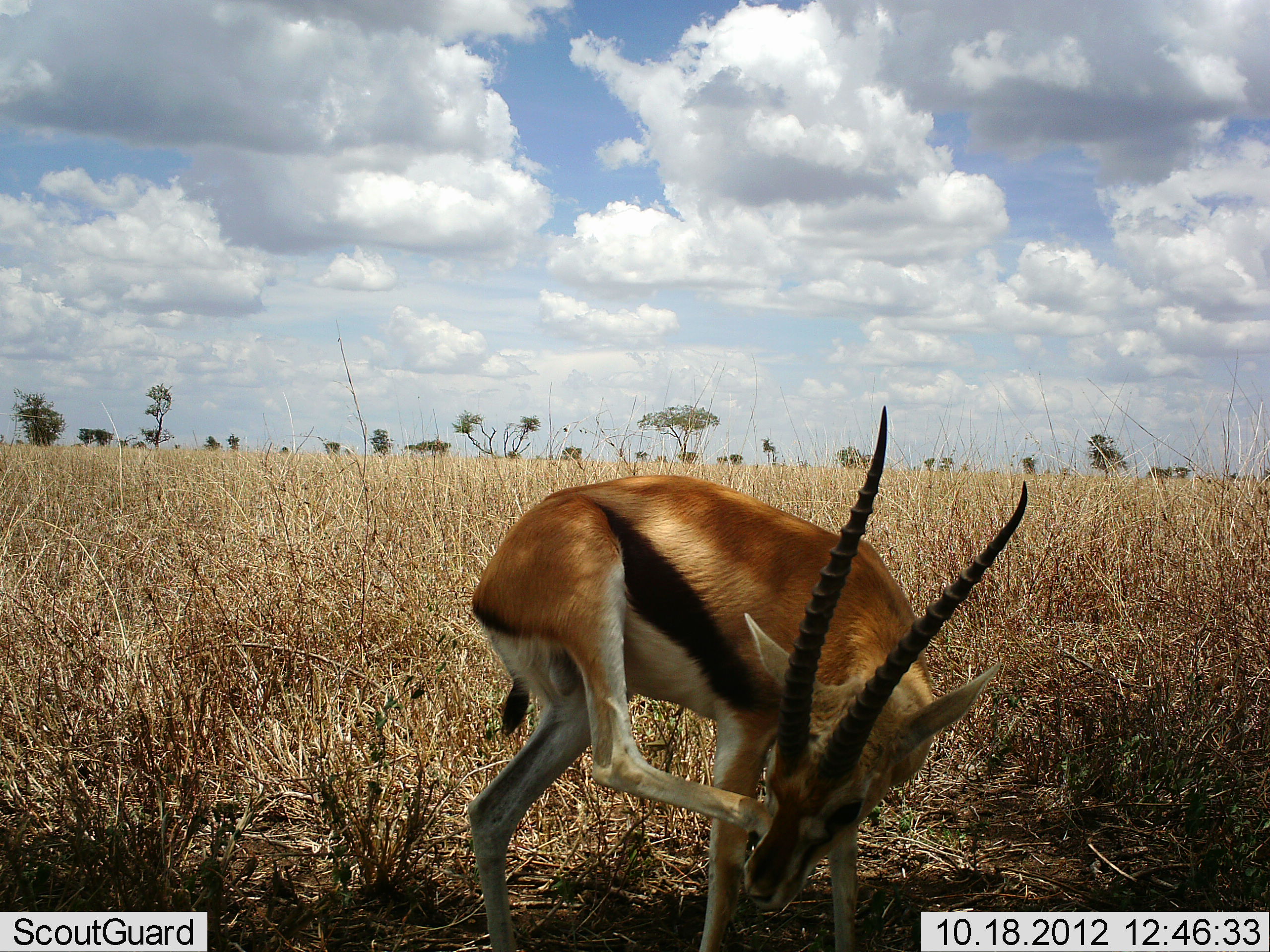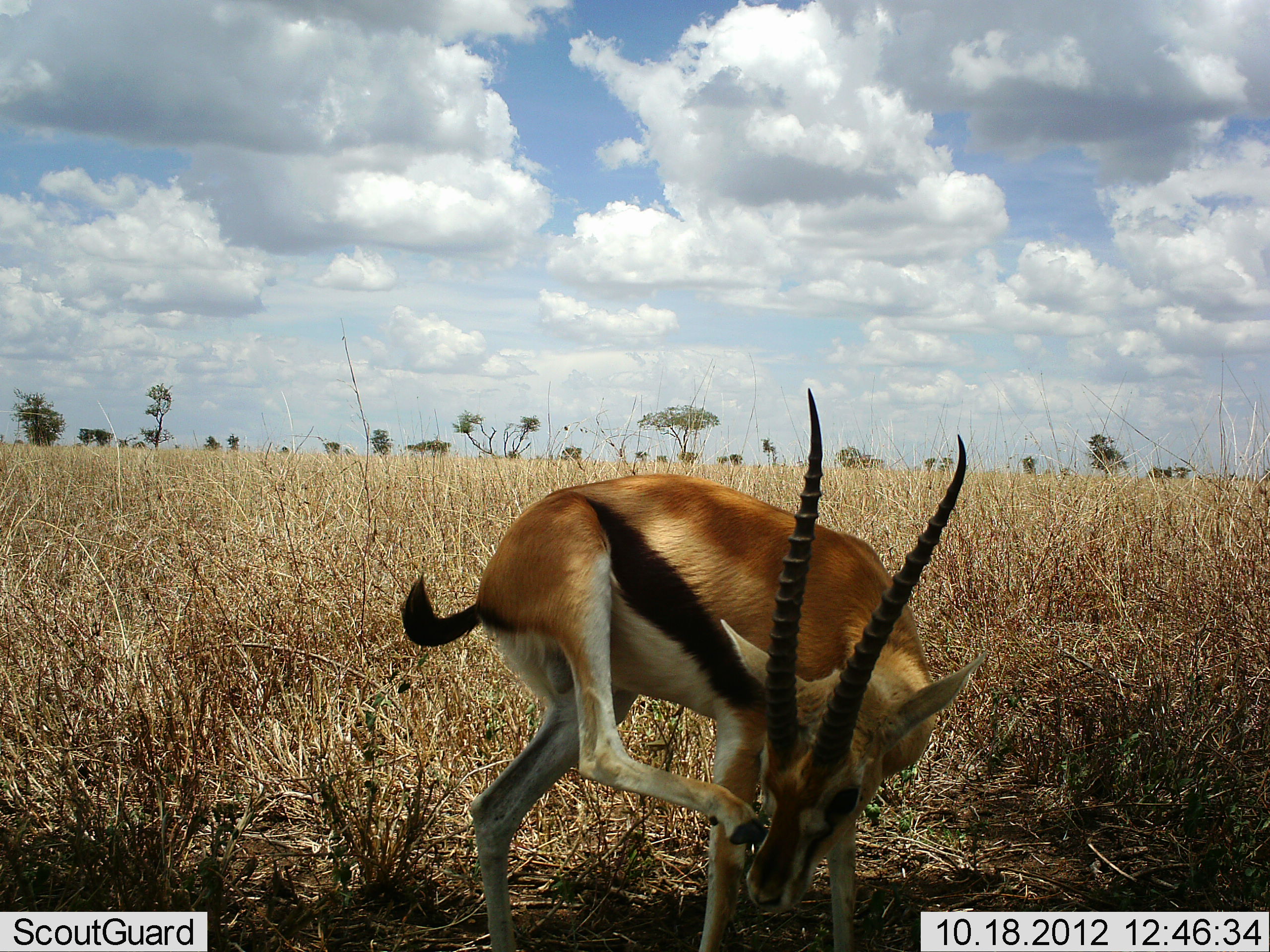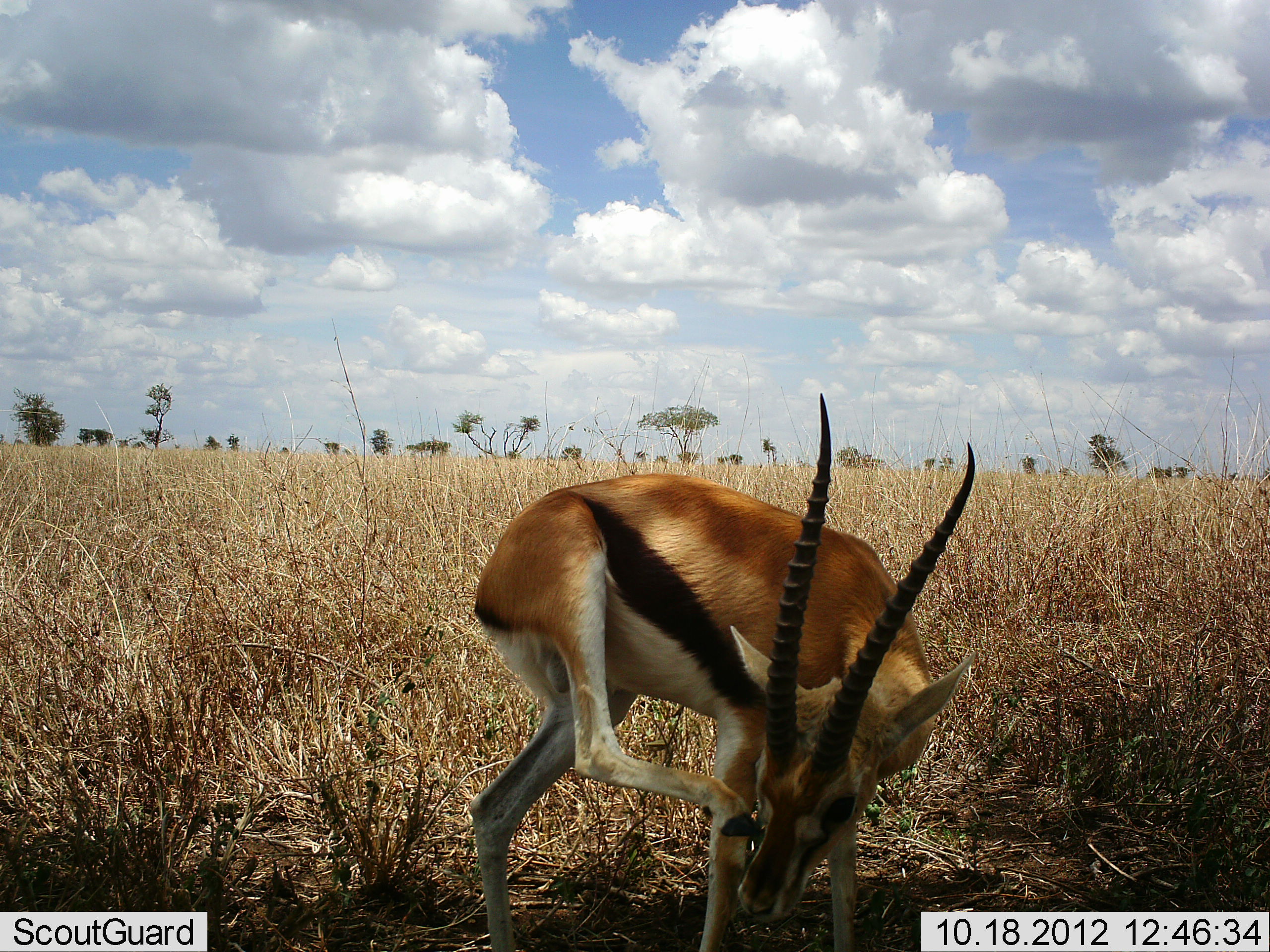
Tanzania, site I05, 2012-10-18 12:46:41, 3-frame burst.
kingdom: Animalia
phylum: Chordata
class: Mammalia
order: Artiodactyla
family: Bovidae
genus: Eudorcas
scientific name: Eudorcas thomsonii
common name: thomson's gazelle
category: gazellethomsons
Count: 1.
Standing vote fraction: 80%.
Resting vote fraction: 0%.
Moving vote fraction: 20%.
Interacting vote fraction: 0%.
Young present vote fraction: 0%.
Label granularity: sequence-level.